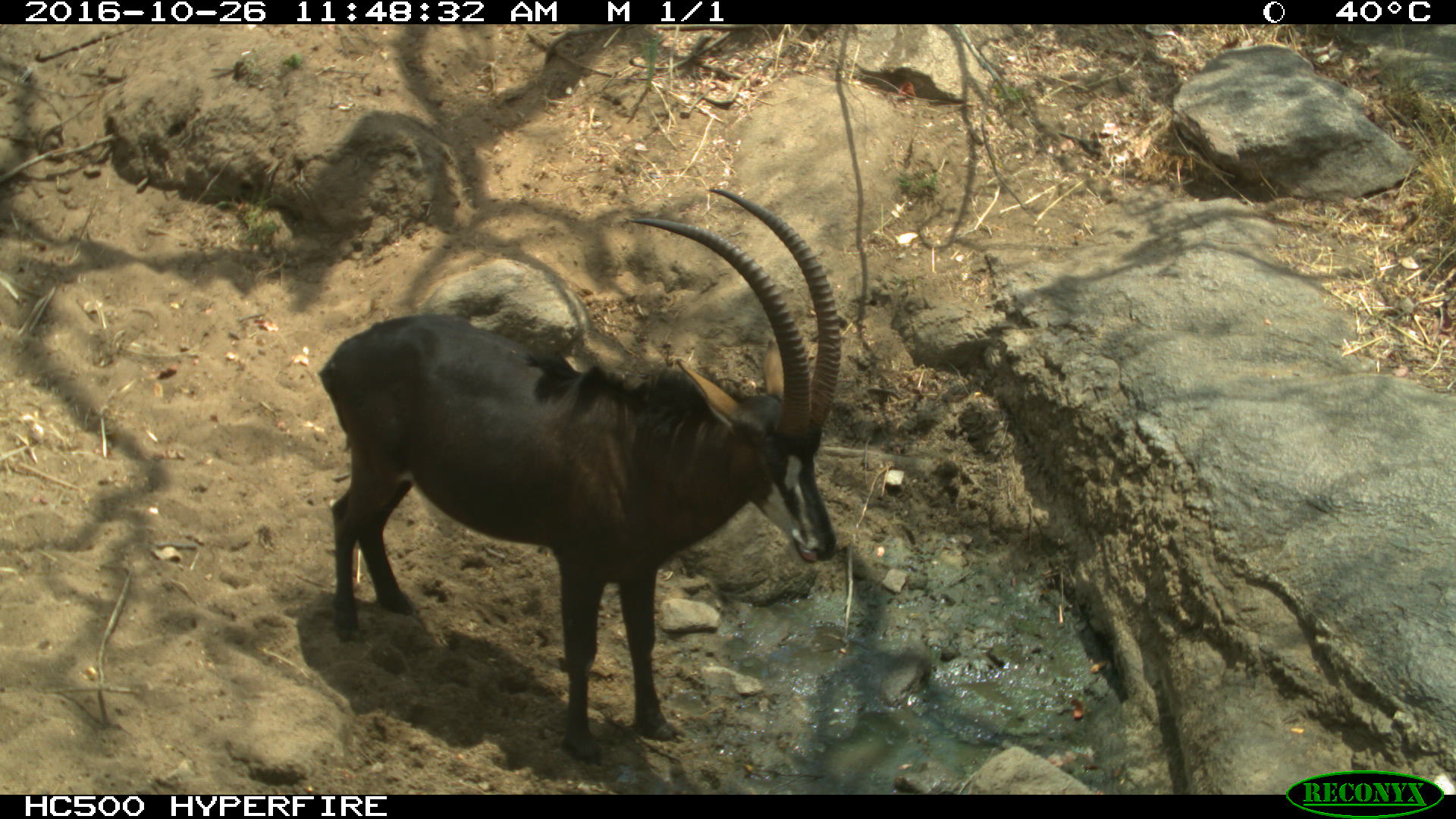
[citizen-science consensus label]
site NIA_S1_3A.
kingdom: Animalia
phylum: Chordata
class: Mammalia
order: Artiodactyla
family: Bovidae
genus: Hippotragus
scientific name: Hippotragus niger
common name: sable antelope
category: sable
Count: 1.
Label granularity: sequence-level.